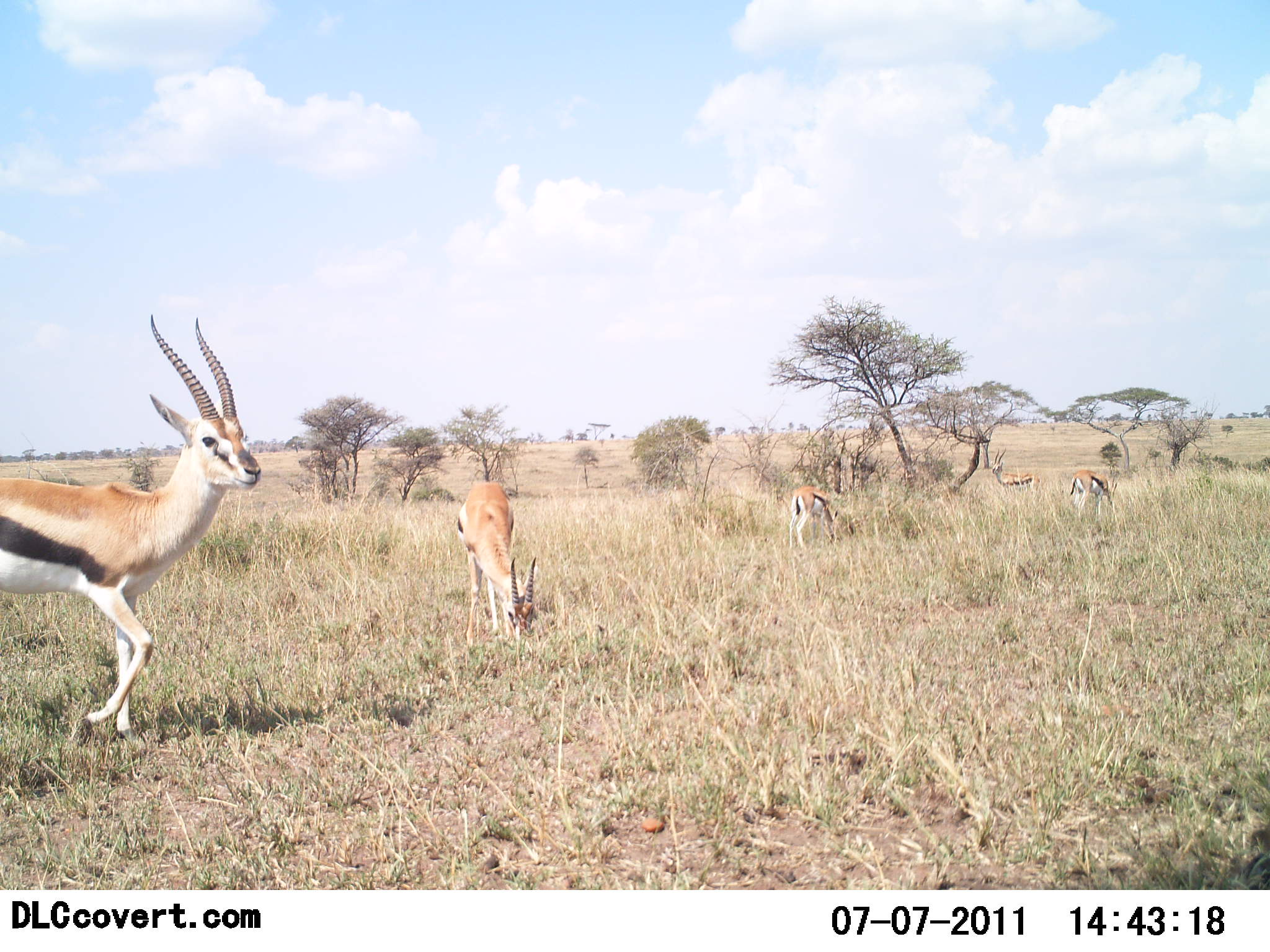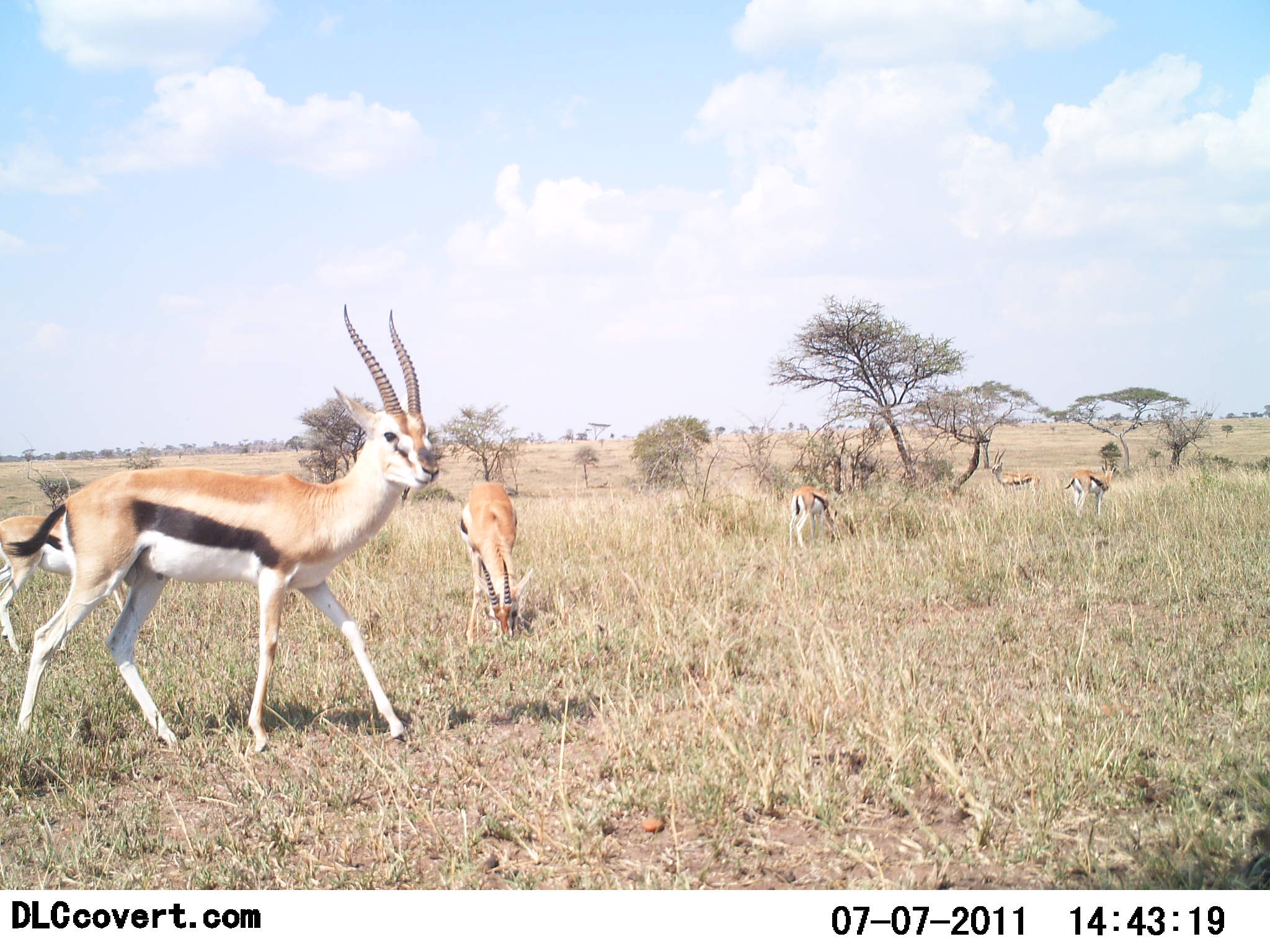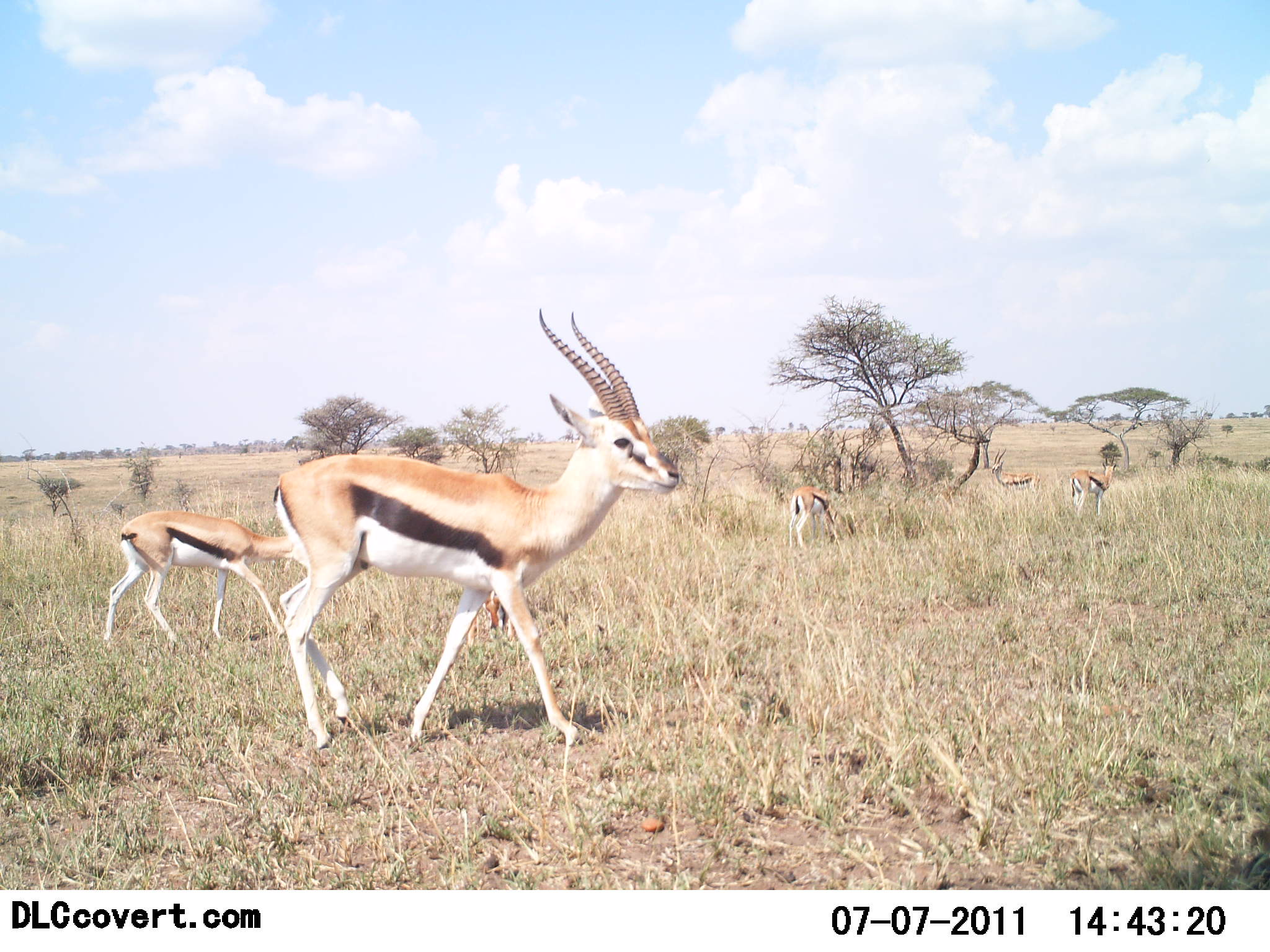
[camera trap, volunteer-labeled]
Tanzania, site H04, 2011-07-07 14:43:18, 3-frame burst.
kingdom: Animalia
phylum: Chordata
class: Mammalia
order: Artiodactyla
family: Bovidae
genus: Eudorcas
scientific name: Eudorcas thomsonii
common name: thomson's gazelle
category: gazellethomsons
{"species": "gazellethomsons (thomson's gazelle) (Eudorcas thomsonii)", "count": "6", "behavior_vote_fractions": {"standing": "50%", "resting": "0%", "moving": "92%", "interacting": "0%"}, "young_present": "0%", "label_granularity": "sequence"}